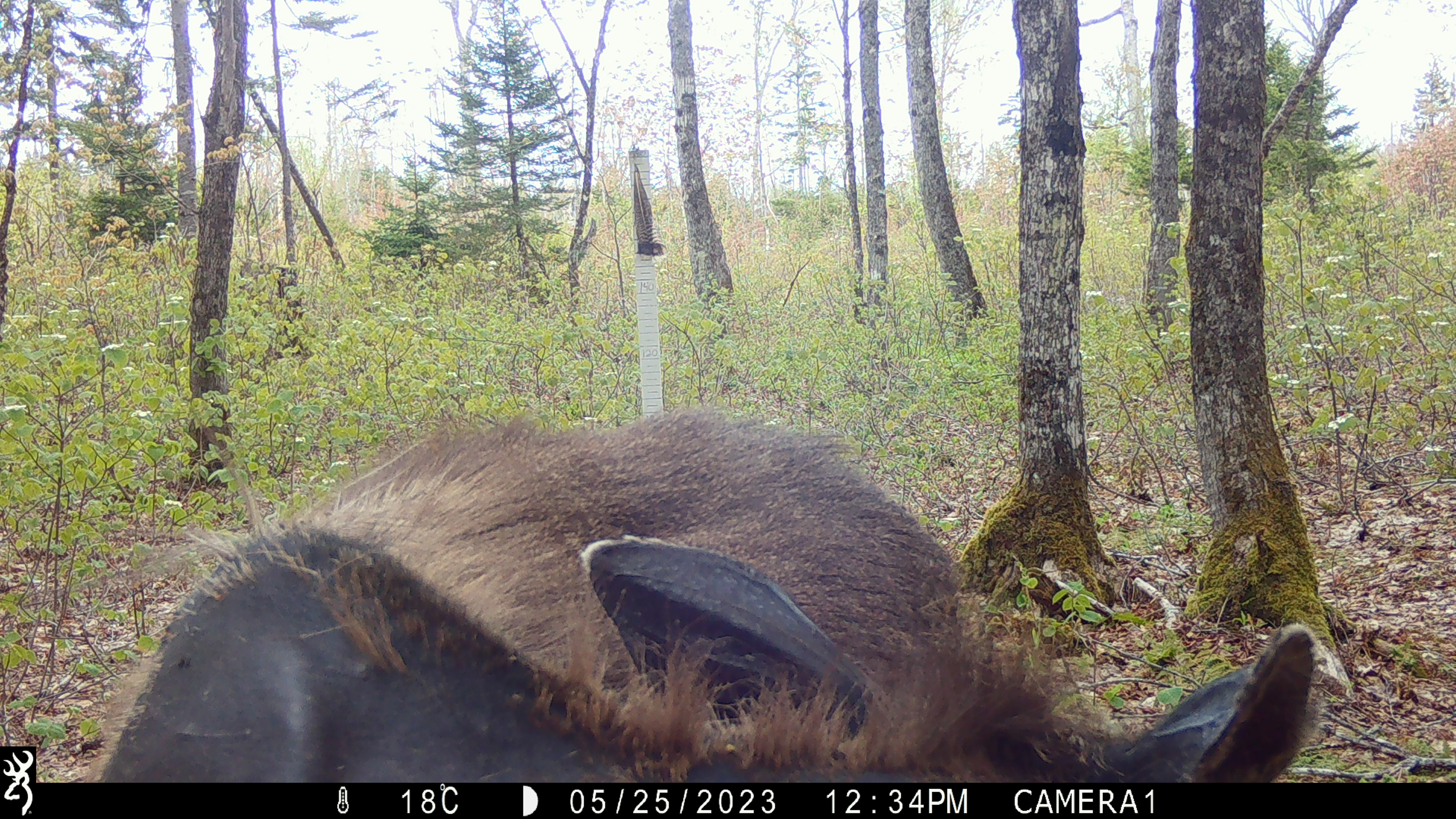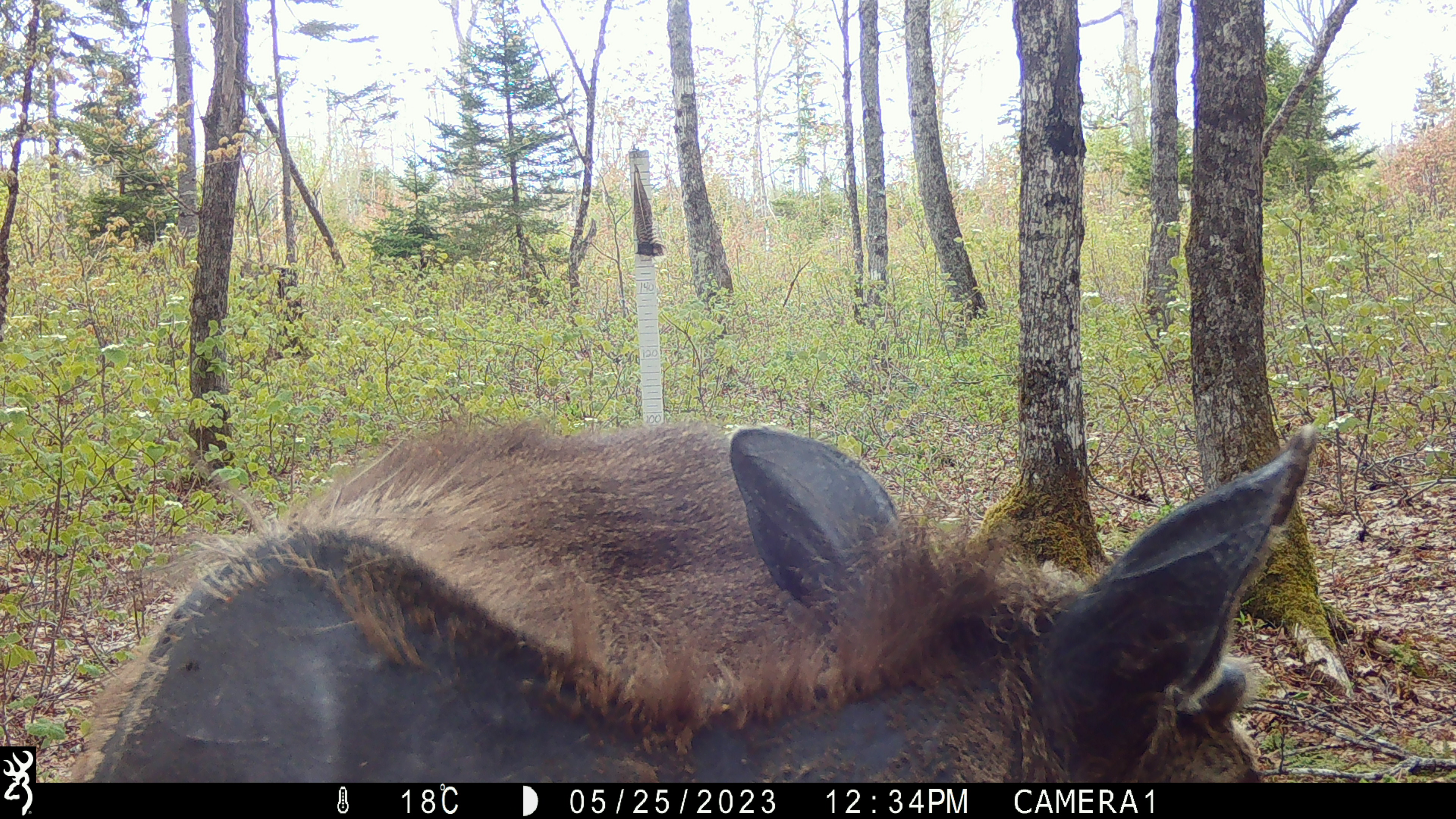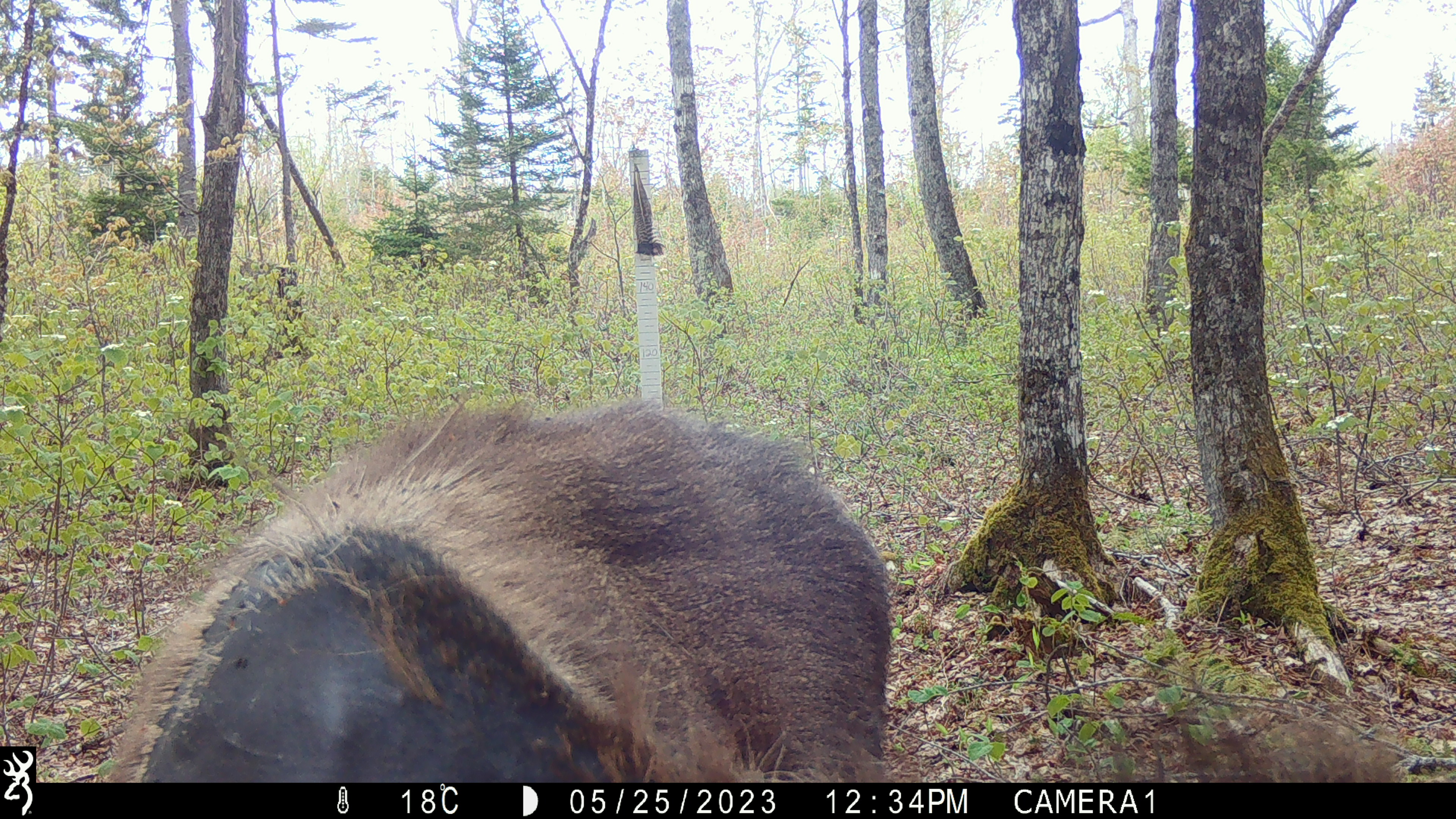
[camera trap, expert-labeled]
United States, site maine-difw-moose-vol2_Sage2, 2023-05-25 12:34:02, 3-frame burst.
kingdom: Animalia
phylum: Chordata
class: Mammalia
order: Artiodactyla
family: Cervidae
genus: Alces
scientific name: Alces alces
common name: moose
Moose (Alces alces).